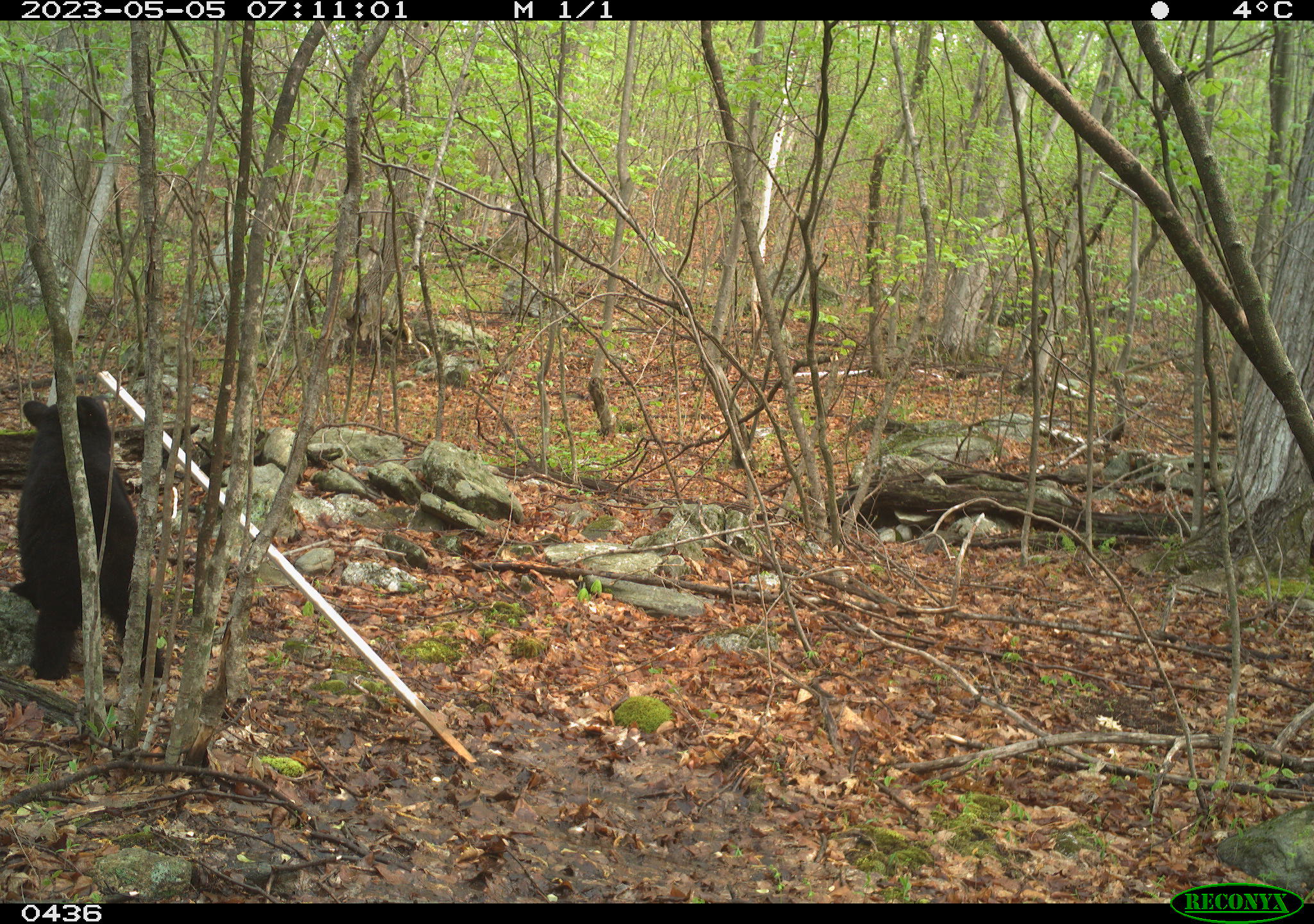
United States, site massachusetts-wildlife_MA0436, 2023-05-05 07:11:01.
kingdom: Animalia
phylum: Chordata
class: Mammalia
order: Carnivora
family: Ursidae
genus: Ursus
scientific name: Ursus americanus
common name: black bear